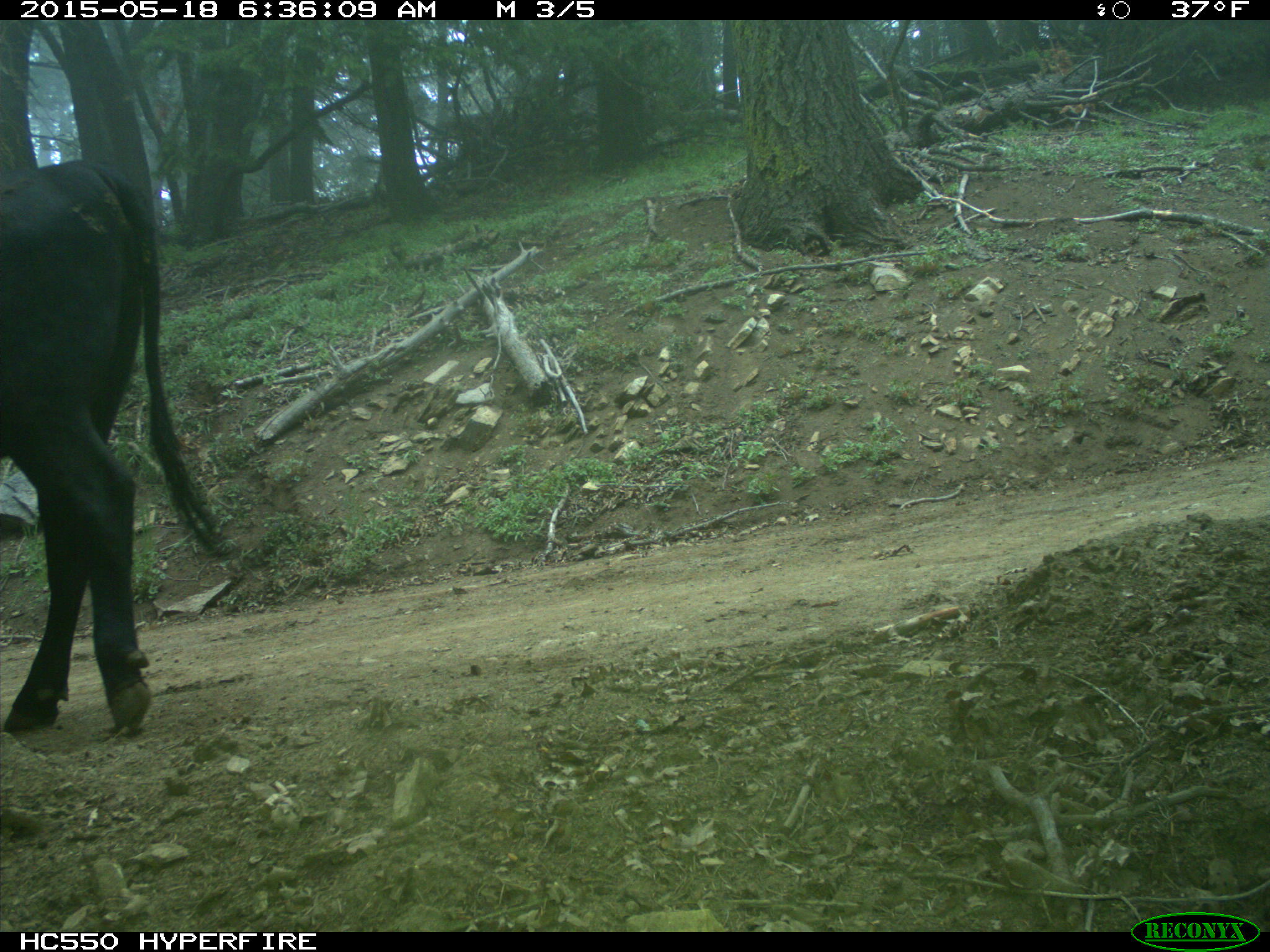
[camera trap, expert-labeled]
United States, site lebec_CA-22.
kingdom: Animalia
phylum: Chordata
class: Mammalia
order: Artiodactyla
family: Bovidae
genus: Bos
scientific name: Bos taurus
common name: domestic cow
Bos taurus (domestic cow).